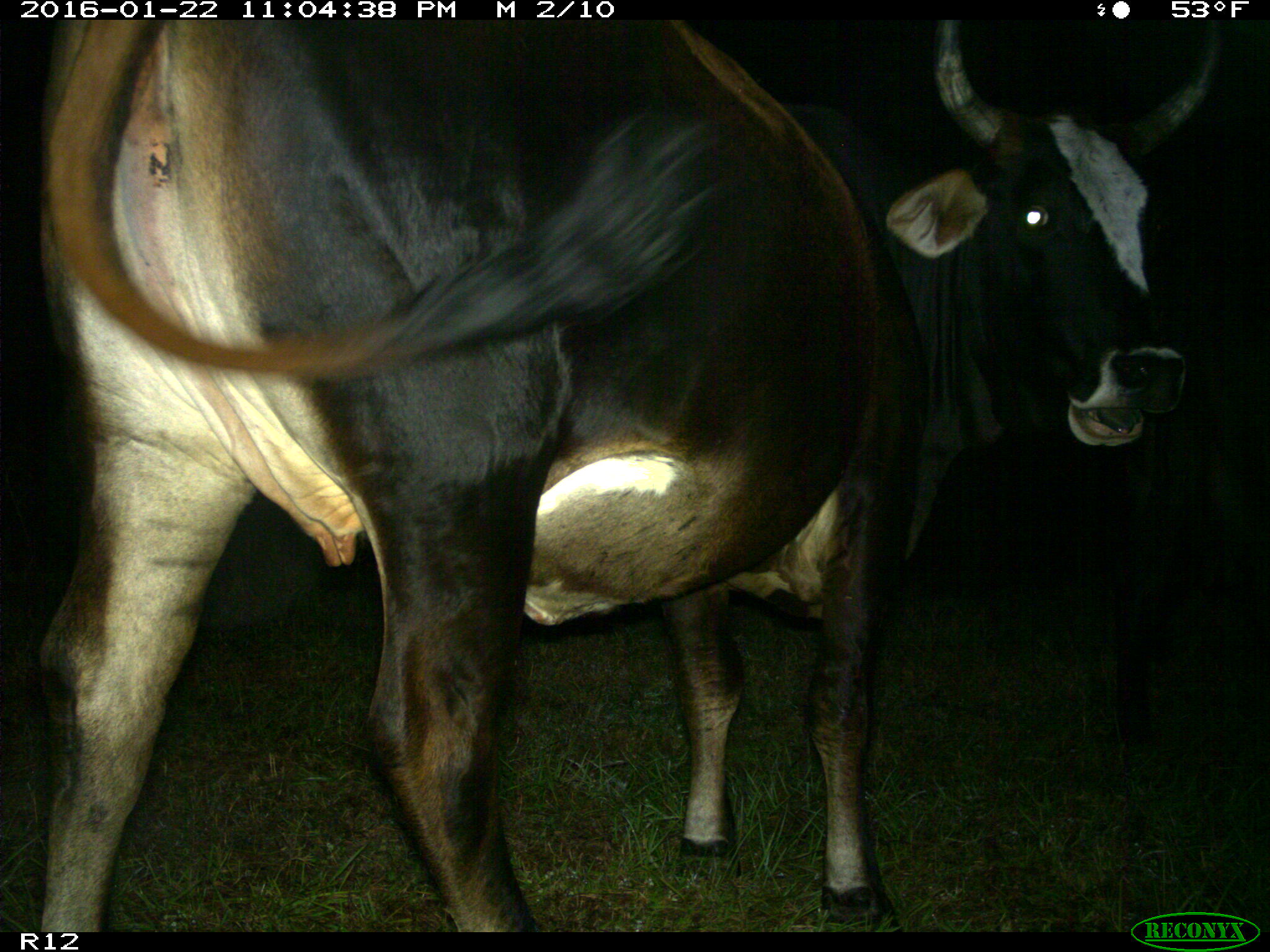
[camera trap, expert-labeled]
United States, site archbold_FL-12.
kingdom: Animalia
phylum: Chordata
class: Mammalia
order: Artiodactyla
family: Bovidae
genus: Bos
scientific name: Bos taurus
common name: domestic cow